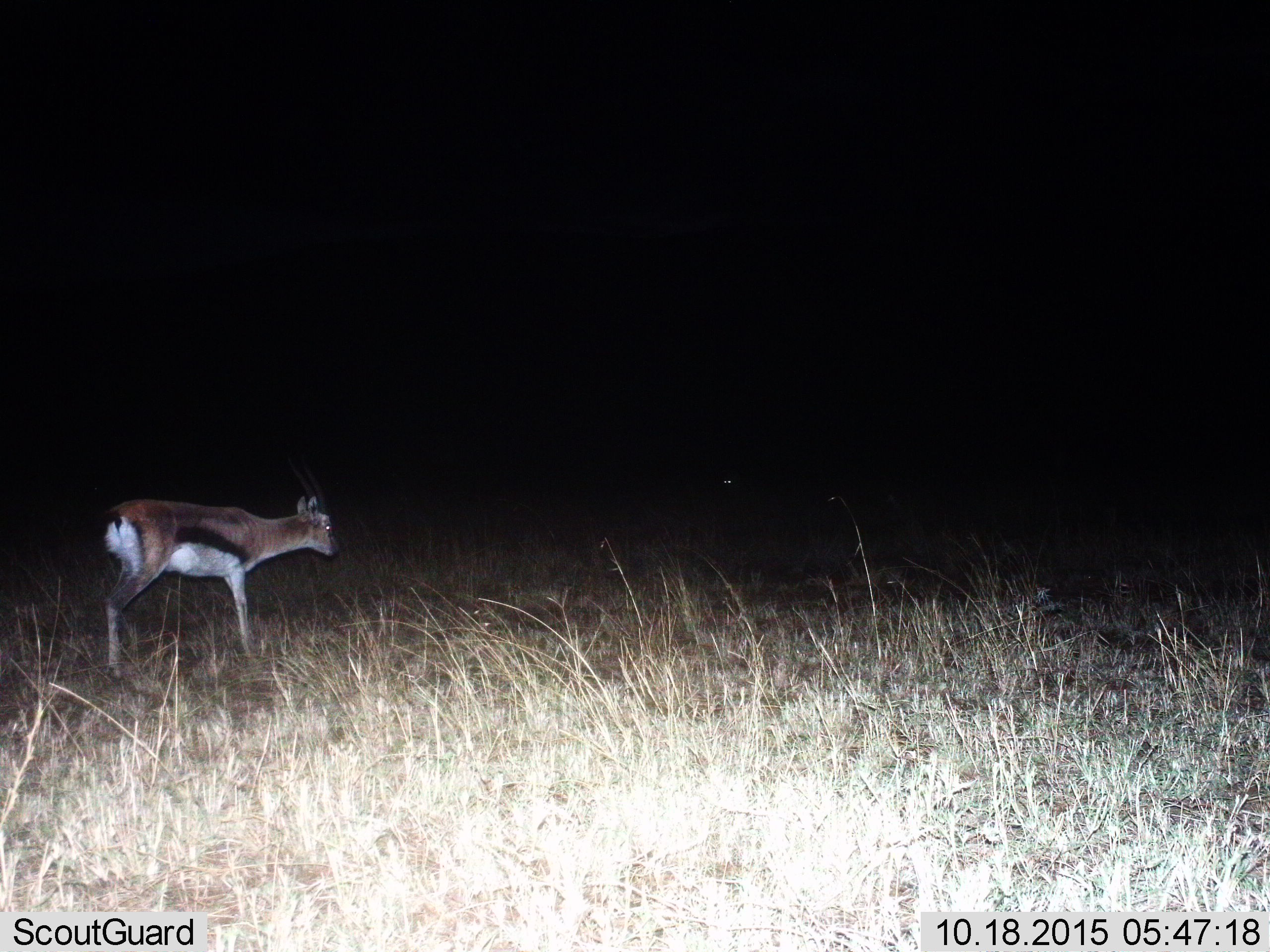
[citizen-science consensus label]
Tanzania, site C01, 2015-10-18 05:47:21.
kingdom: Animalia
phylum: Chordata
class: Mammalia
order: Artiodactyla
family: Bovidae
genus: Eudorcas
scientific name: Eudorcas thomsonii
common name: thomson's gazelle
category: gazellethomsons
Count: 1.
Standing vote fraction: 95%.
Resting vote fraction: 0%.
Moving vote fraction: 5%.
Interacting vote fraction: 0%.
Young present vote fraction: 0%.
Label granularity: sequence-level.